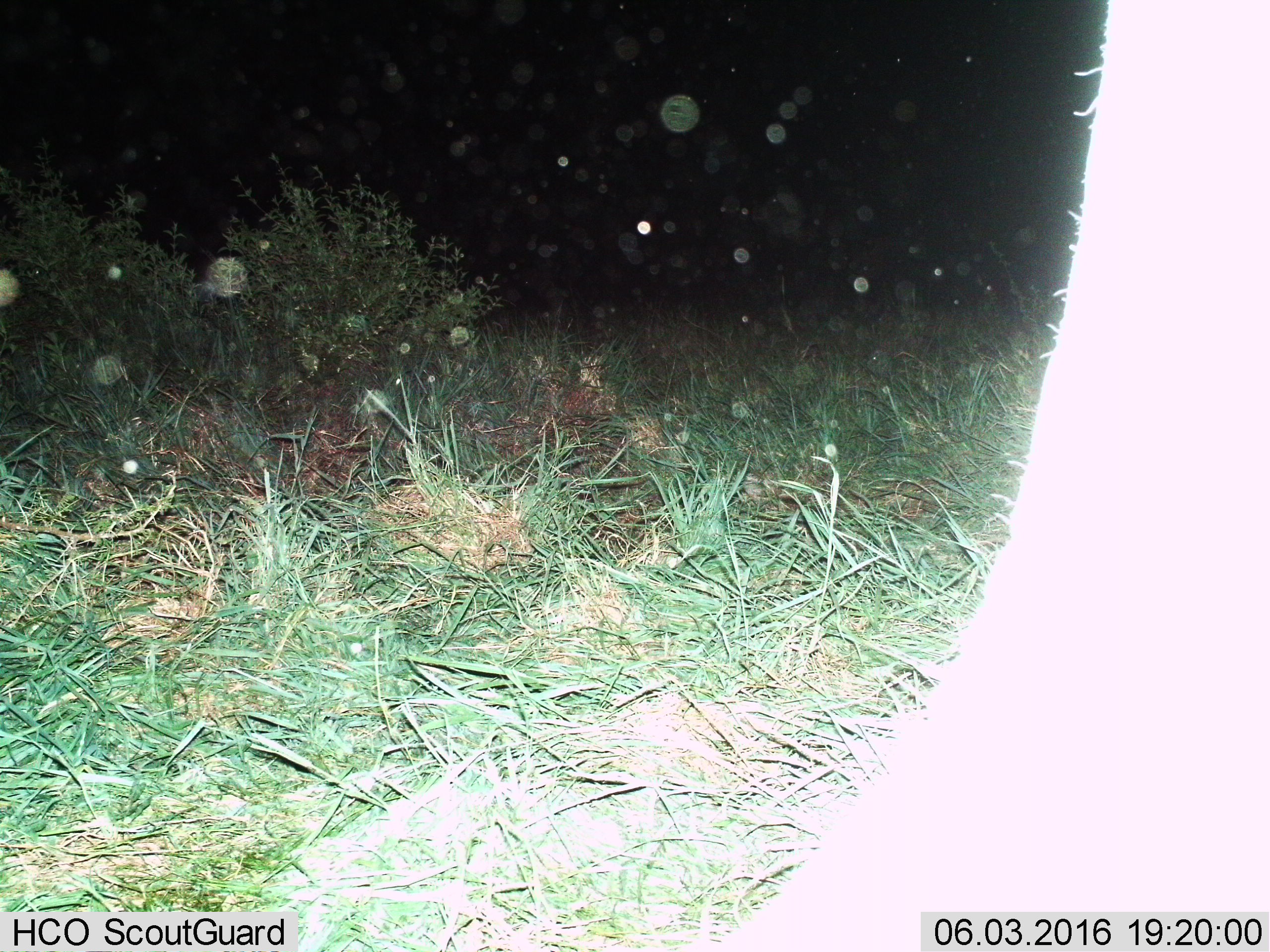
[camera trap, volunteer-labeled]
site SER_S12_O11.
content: unidentified animal